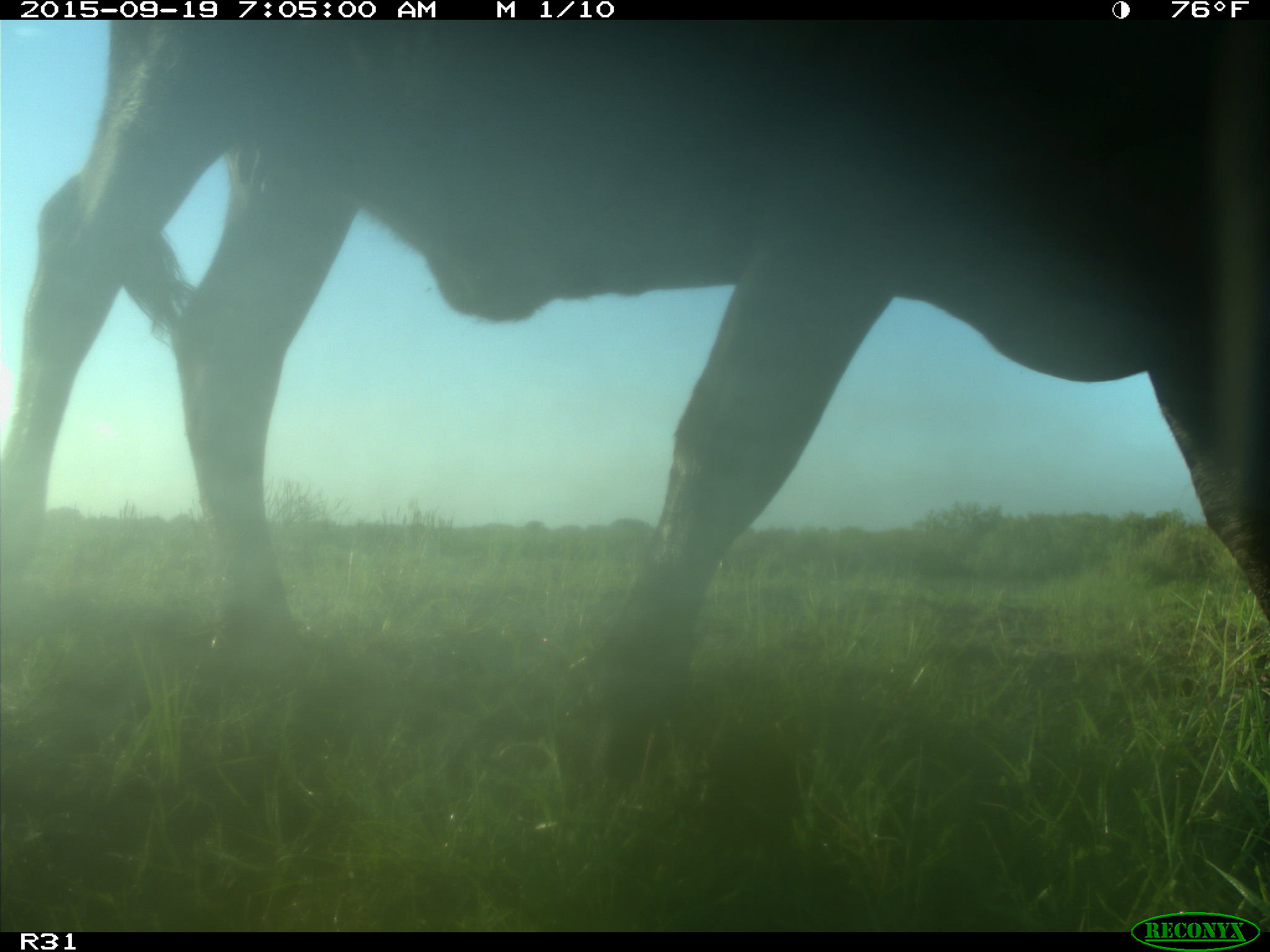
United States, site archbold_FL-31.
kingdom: Animalia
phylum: Chordata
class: Mammalia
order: Artiodactyla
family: Bovidae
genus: Bos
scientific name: Bos taurus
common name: domestic cow